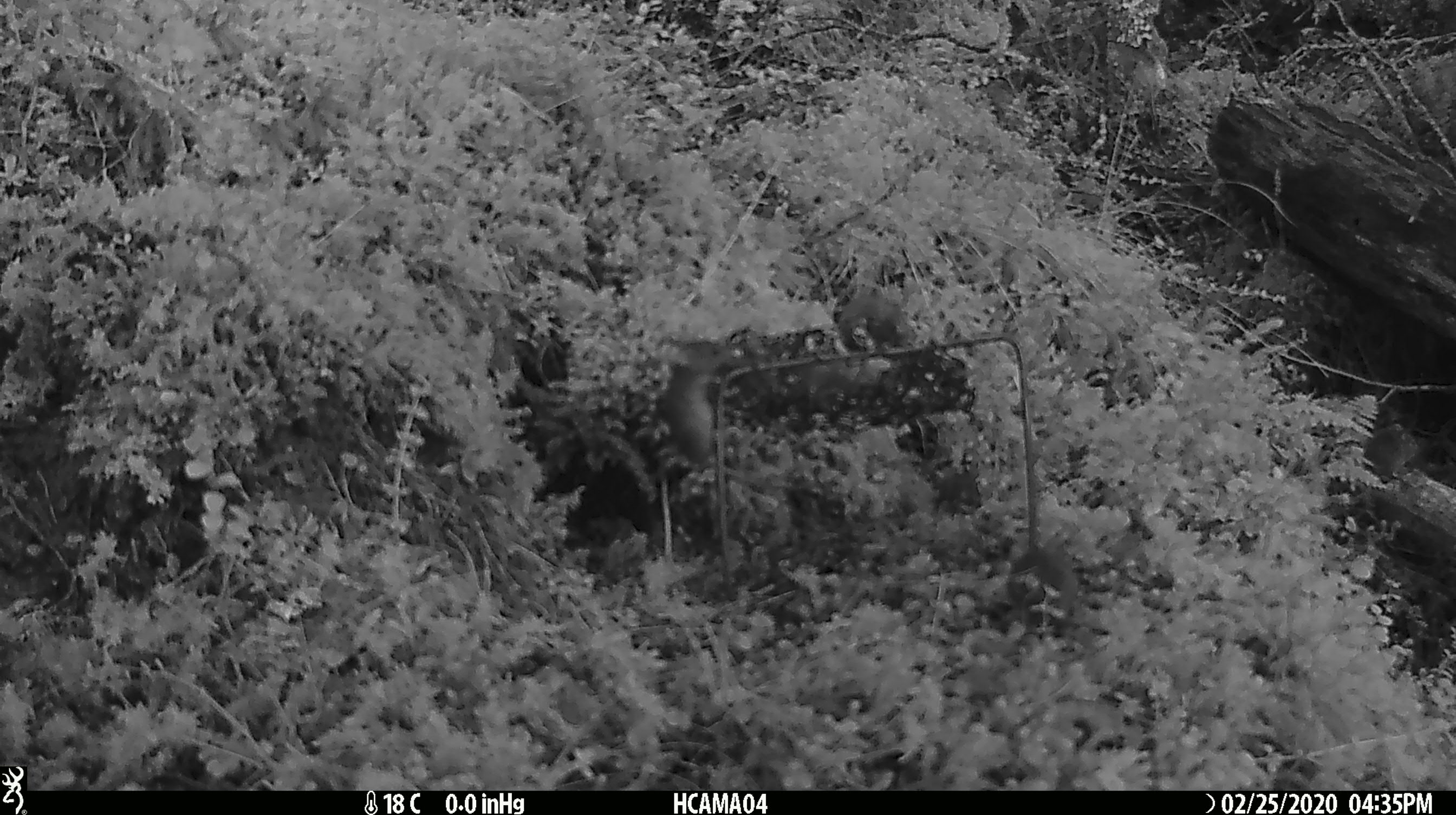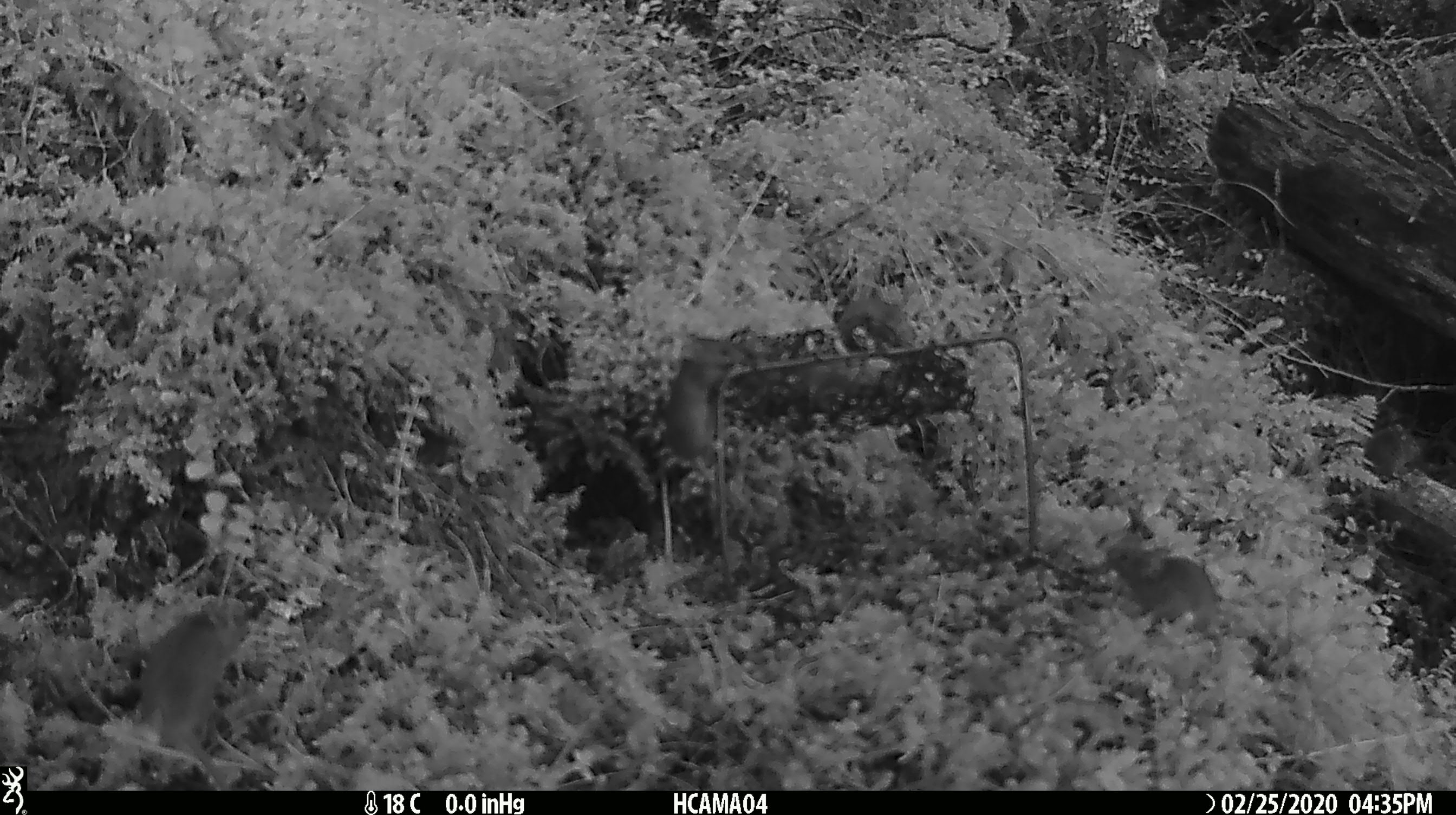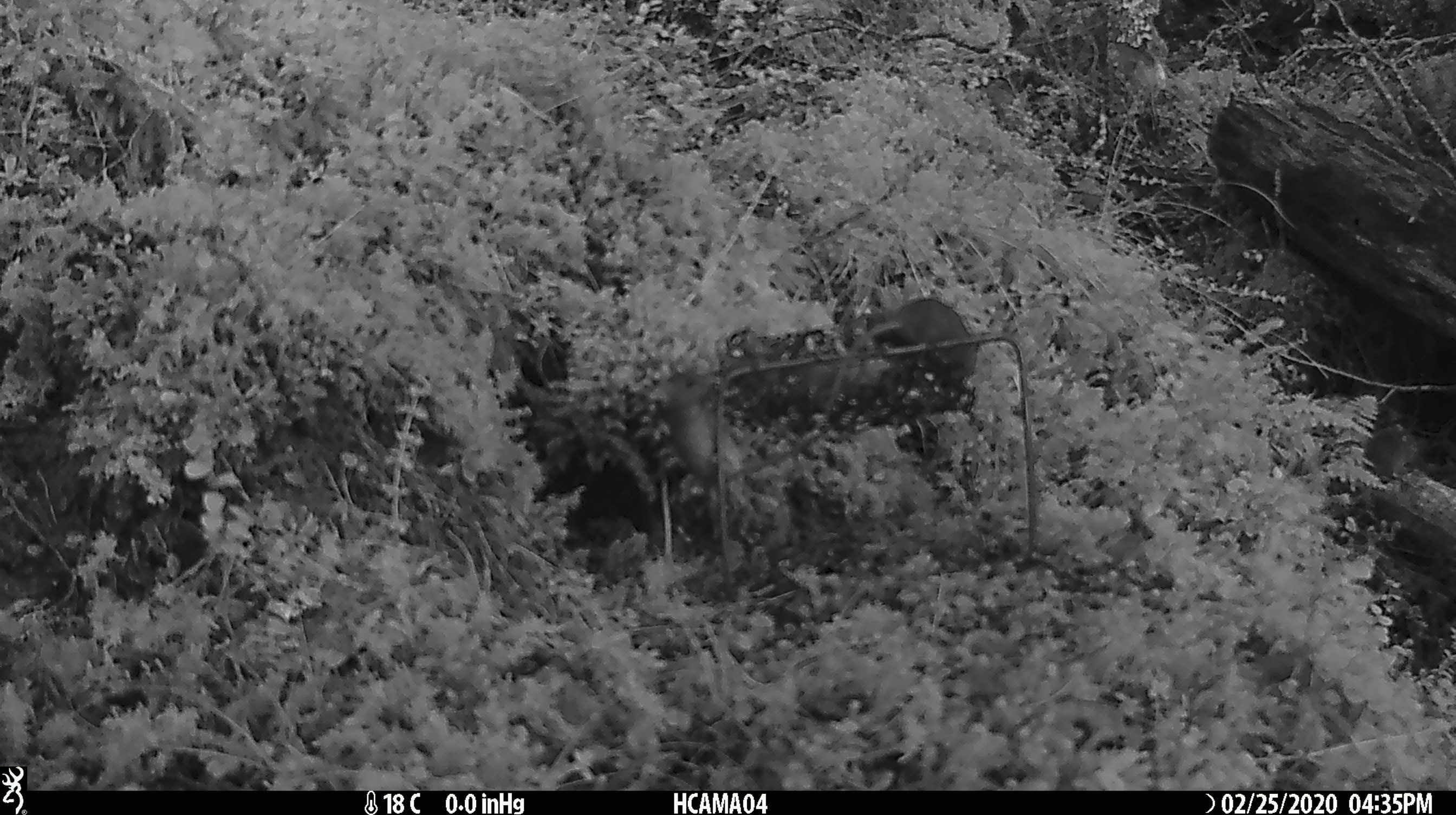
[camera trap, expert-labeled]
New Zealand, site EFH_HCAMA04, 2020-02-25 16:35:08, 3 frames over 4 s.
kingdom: Animalia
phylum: Chordata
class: Mammalia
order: Rodentia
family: Muridae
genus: Mus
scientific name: Mus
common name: mouse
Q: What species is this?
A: Mouse (Mus).